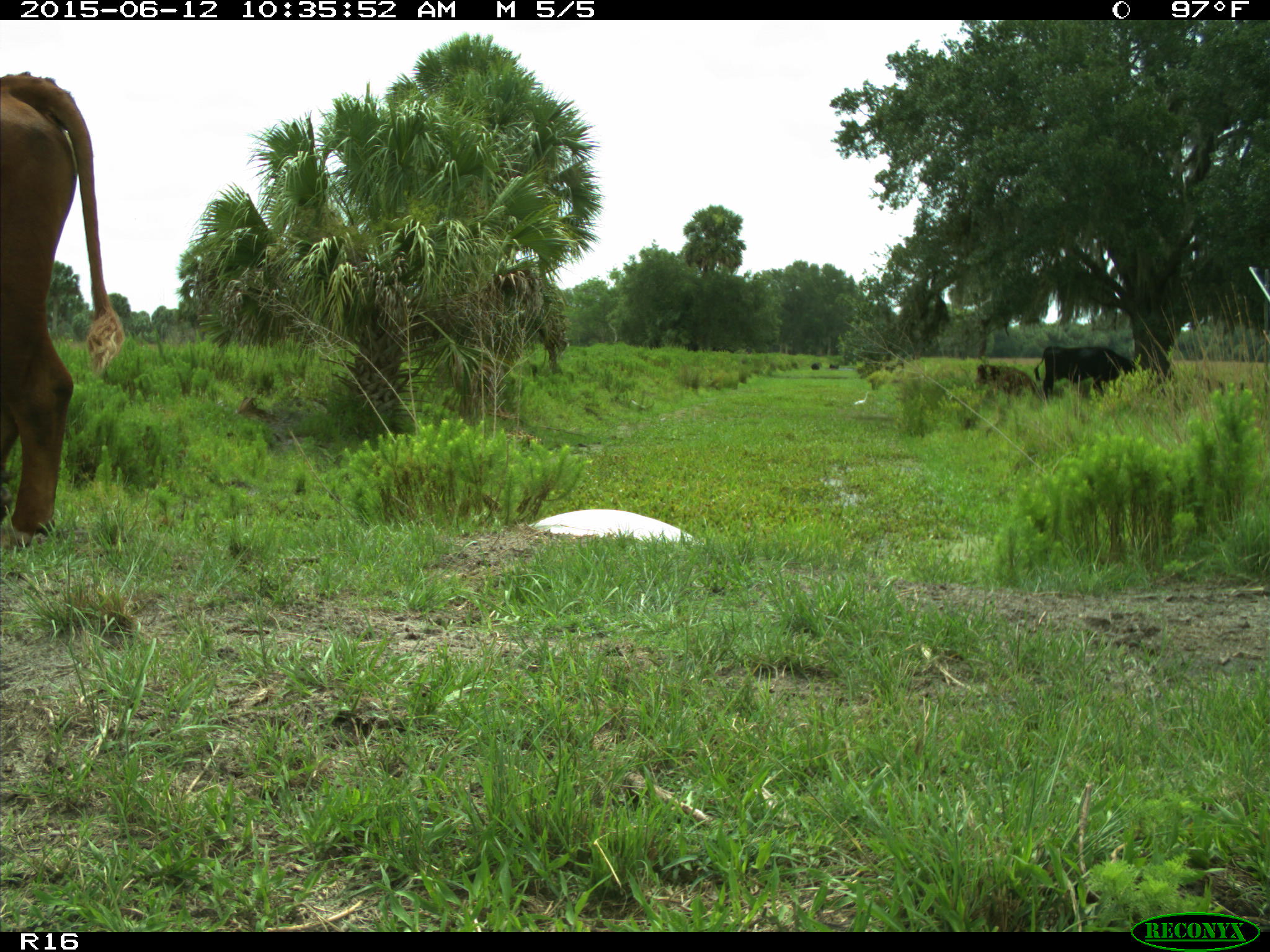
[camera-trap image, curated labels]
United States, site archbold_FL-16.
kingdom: Animalia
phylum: Chordata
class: Mammalia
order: Artiodactyla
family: Bovidae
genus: Bos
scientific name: Bos taurus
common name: domestic cow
Bos taurus (domestic cow).